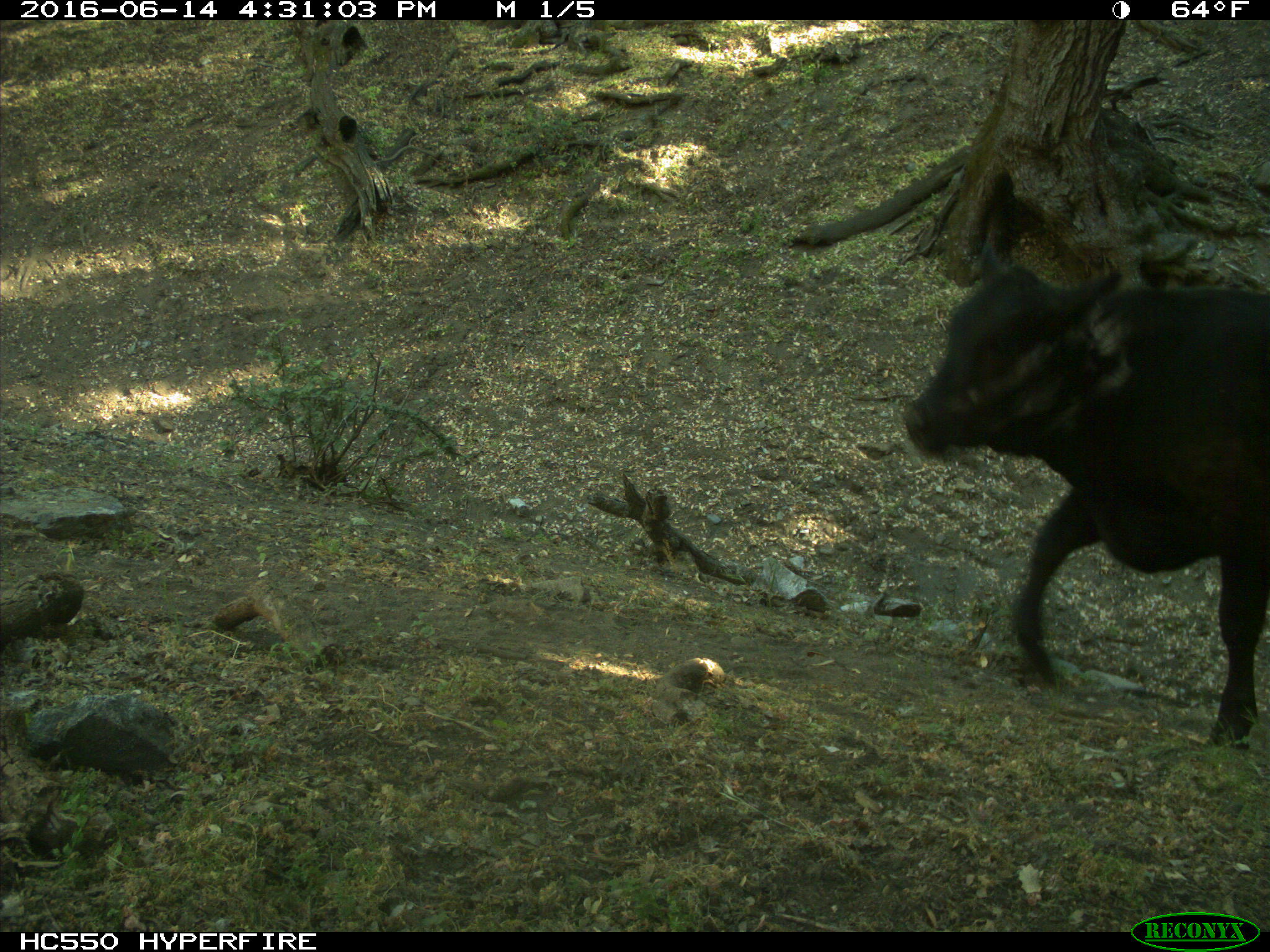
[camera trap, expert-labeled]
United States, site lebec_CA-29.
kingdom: Animalia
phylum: Chordata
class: Mammalia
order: Artiodactyla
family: Bovidae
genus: Bos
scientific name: Bos taurus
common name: domestic cow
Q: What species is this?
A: Bos taurus (domestic cow).